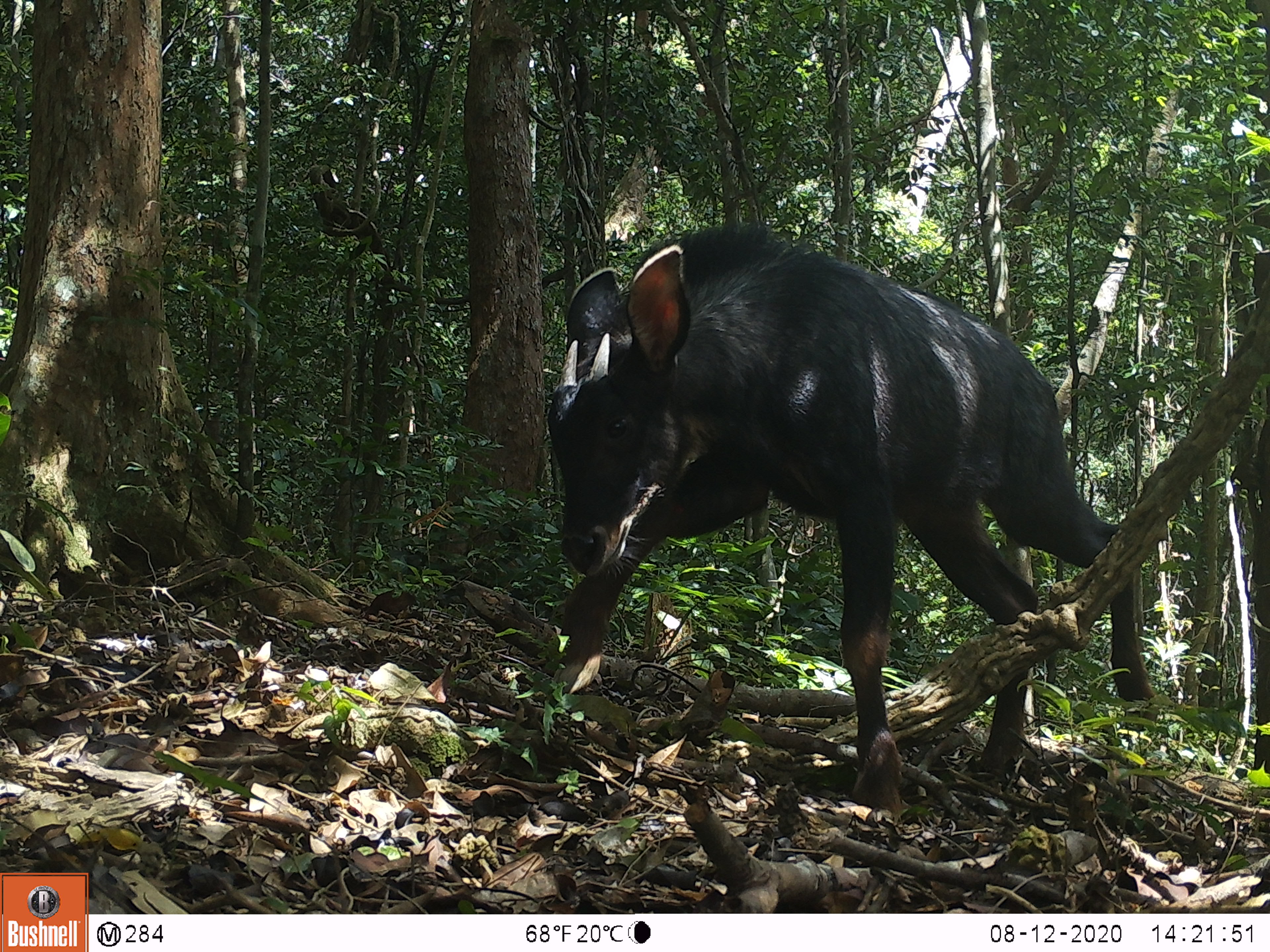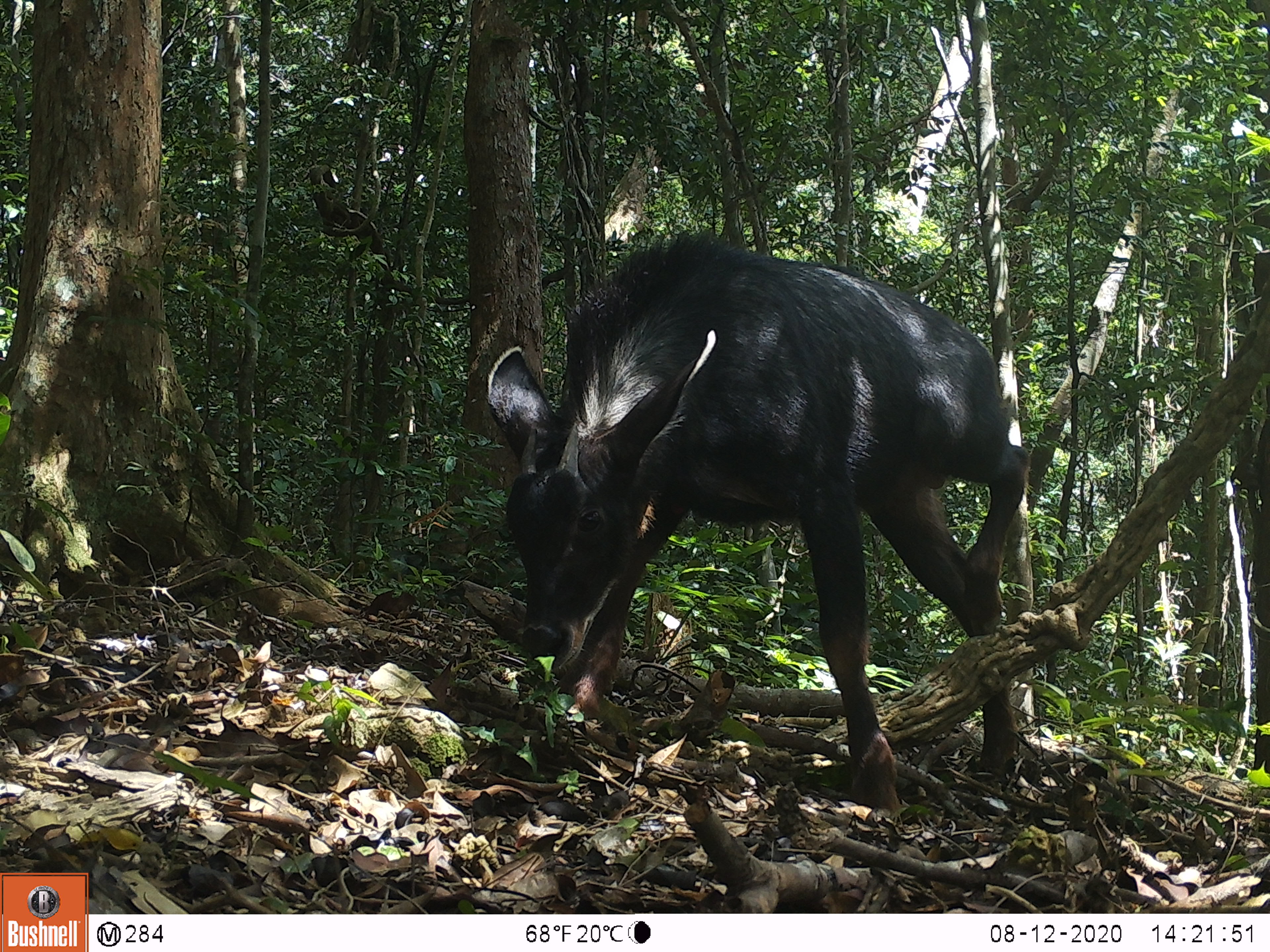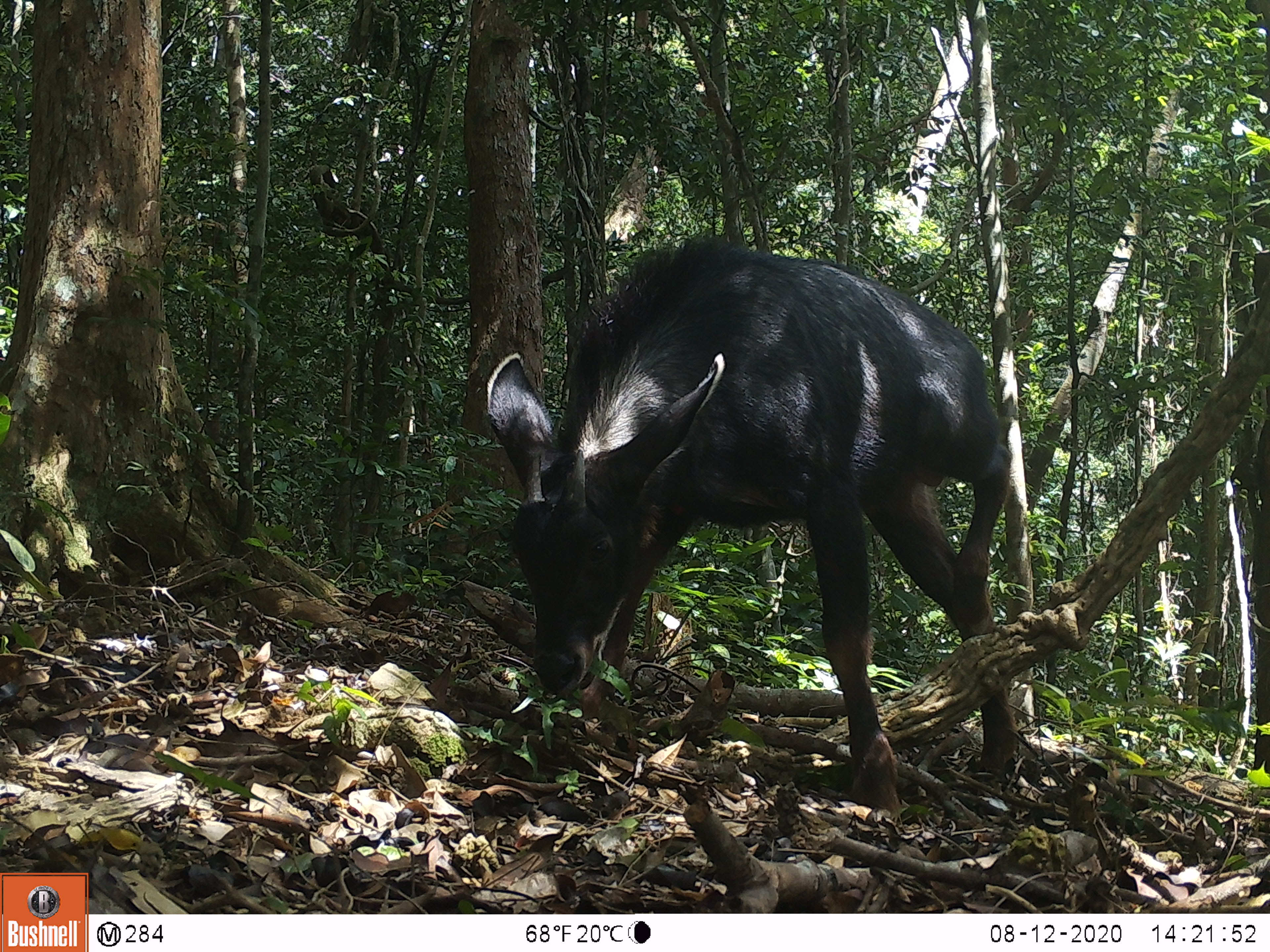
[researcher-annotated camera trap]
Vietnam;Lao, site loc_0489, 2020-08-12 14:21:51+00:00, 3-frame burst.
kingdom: Animalia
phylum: Chordata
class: Mammalia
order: Artiodactyla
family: Bovidae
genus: Capricornis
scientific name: Capricornis sumatraensis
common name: chinese serow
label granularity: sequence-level